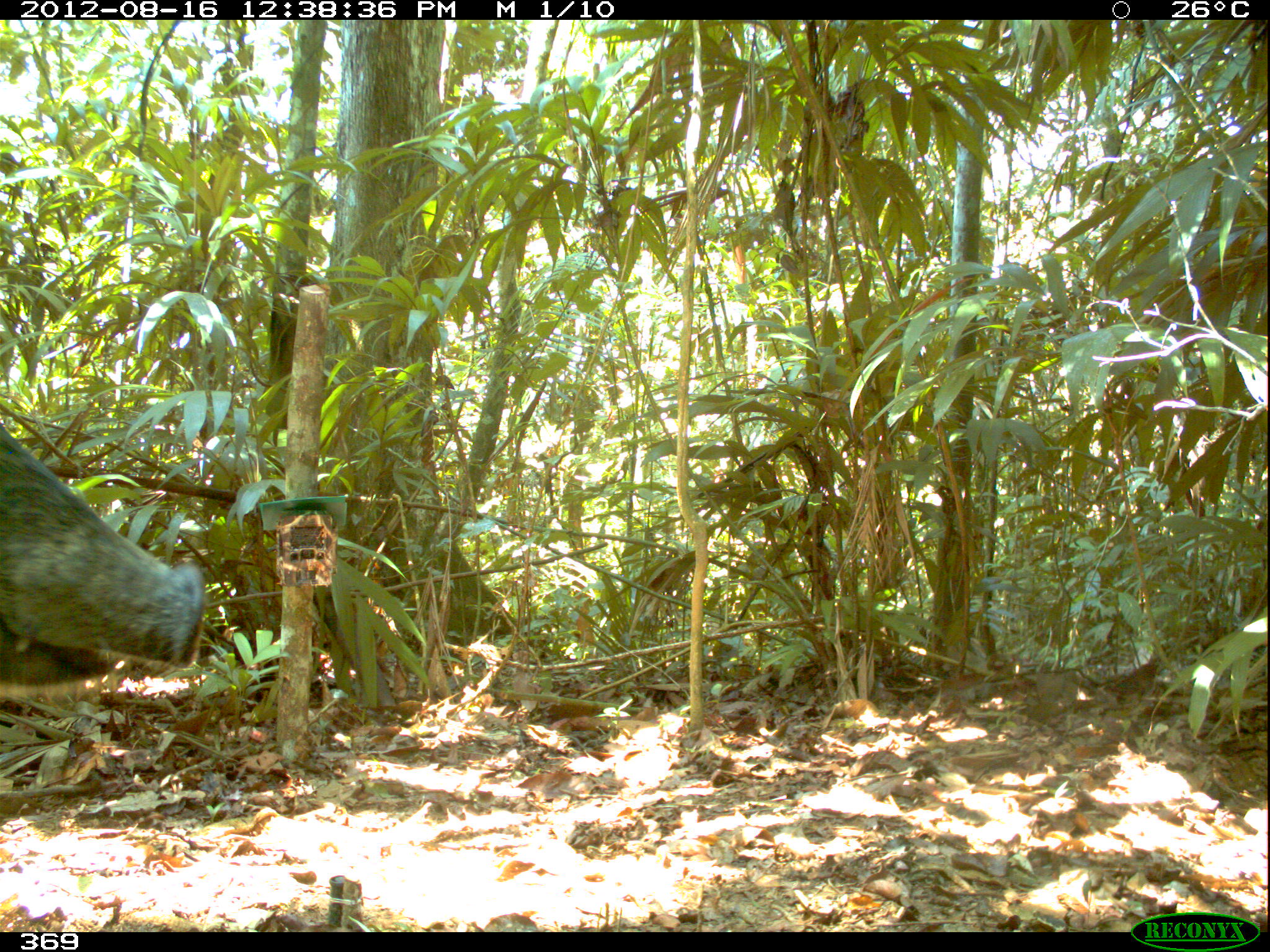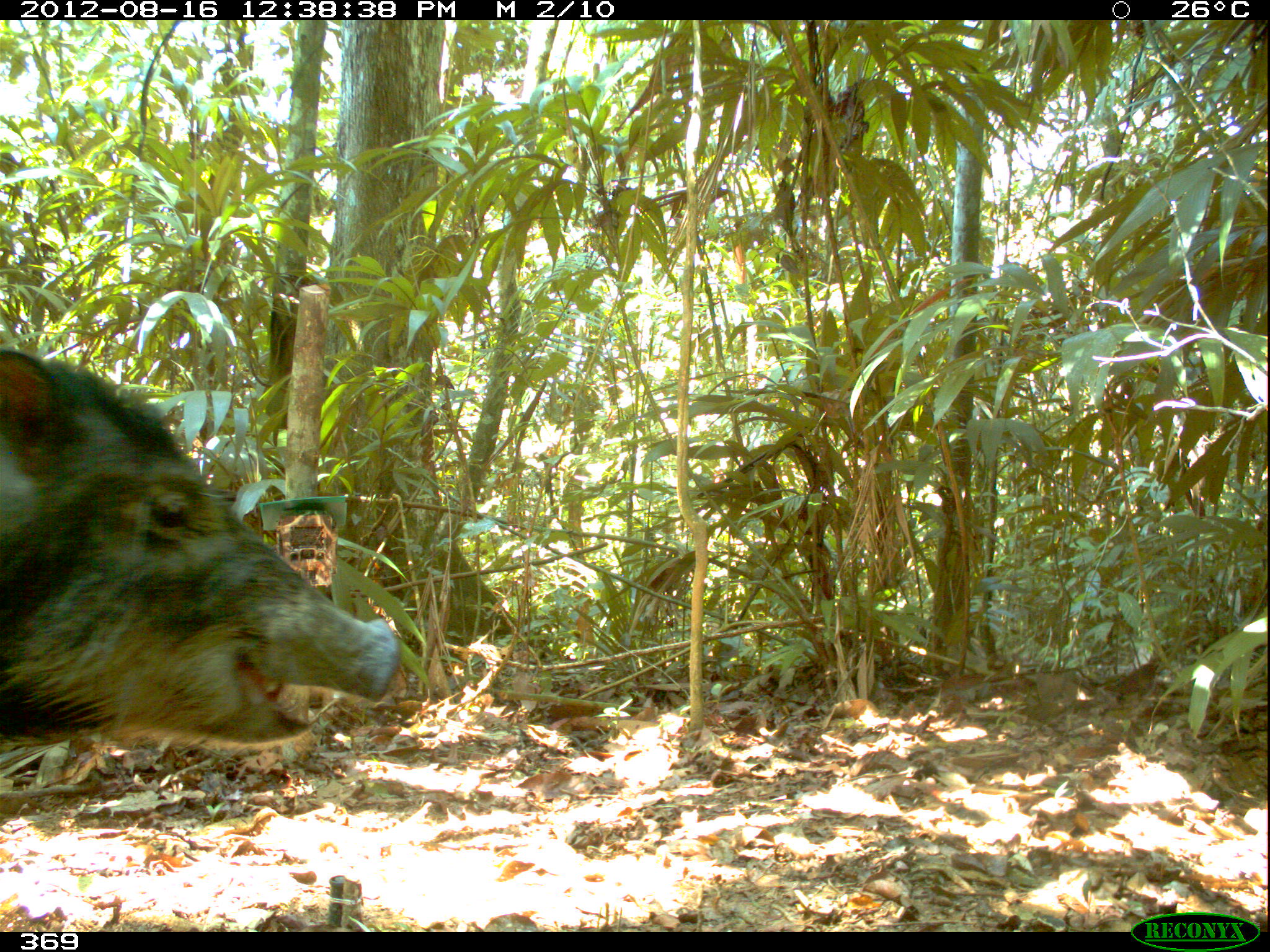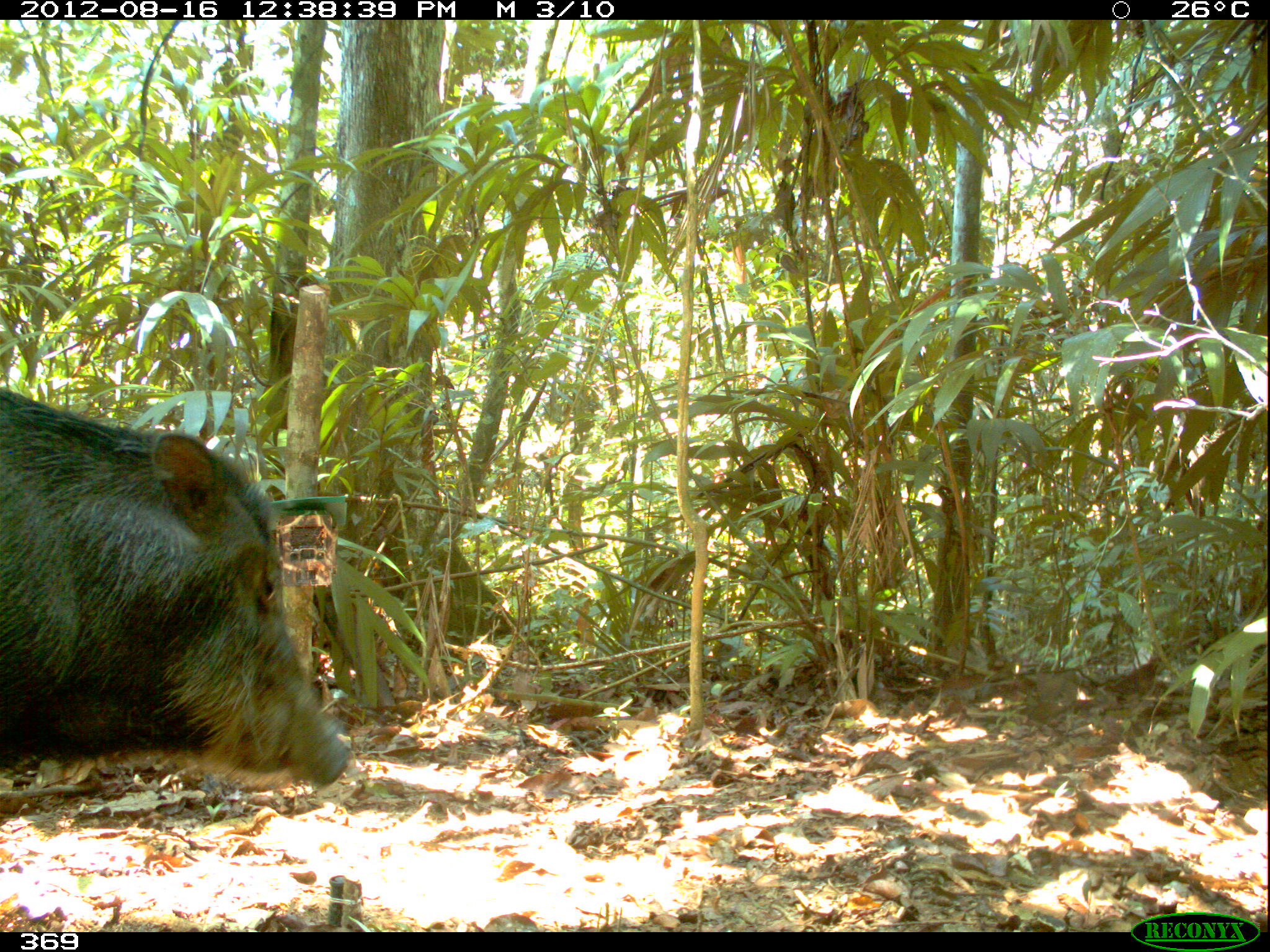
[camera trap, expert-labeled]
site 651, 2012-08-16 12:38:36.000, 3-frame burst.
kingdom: Animalia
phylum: Chordata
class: Mammalia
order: Artiodactyla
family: Tayassuidae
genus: Tayassu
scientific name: Tayassu pecari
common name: white-lipped peccary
Tayassu pecari (white-lipped peccary).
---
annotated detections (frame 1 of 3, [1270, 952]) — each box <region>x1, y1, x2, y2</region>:
tayassu pecari: <region>0, 421, 204, 699</region>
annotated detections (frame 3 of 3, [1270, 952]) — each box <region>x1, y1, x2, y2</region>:
tayassu pecari: <region>0, 387, 351, 787</region>